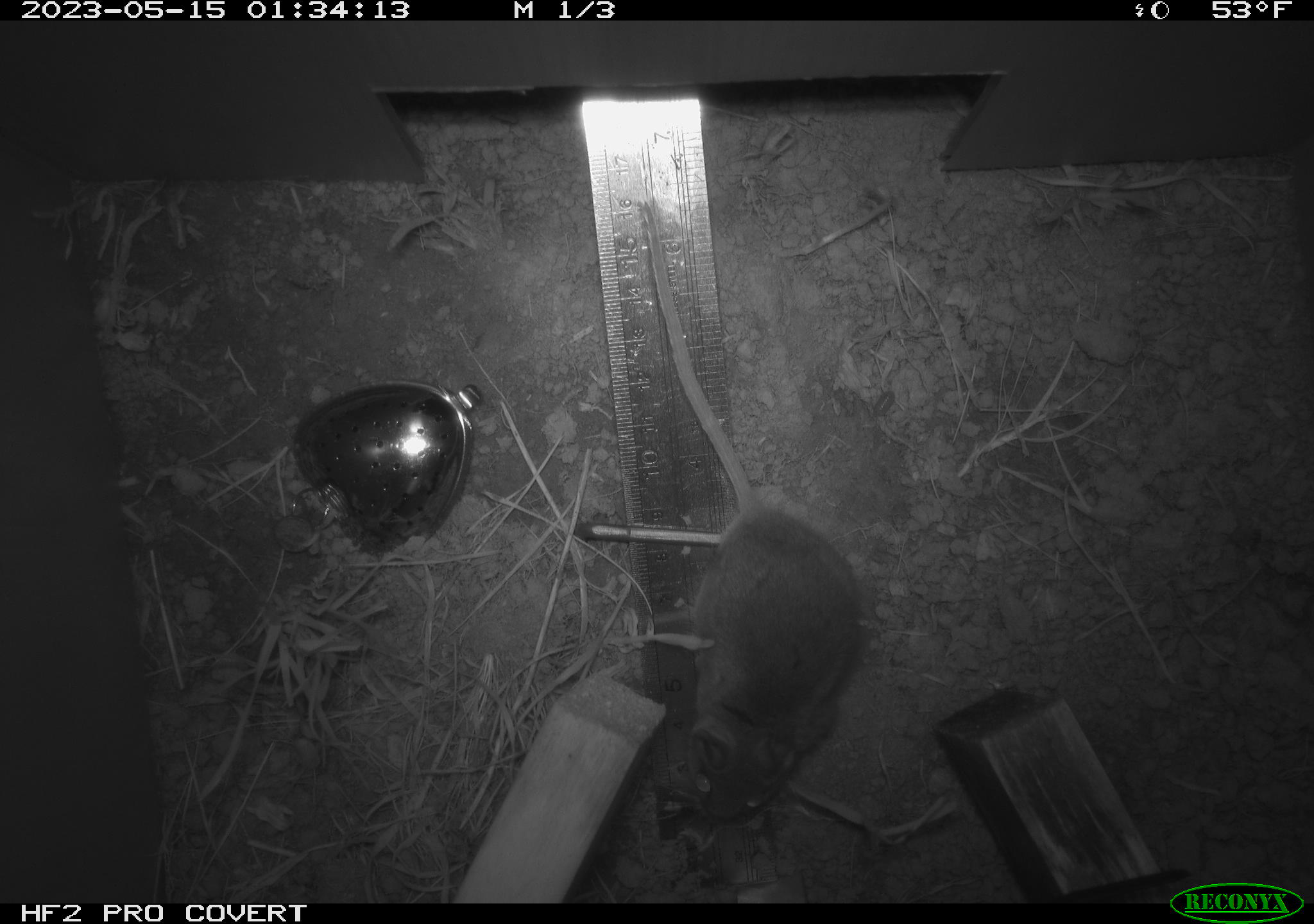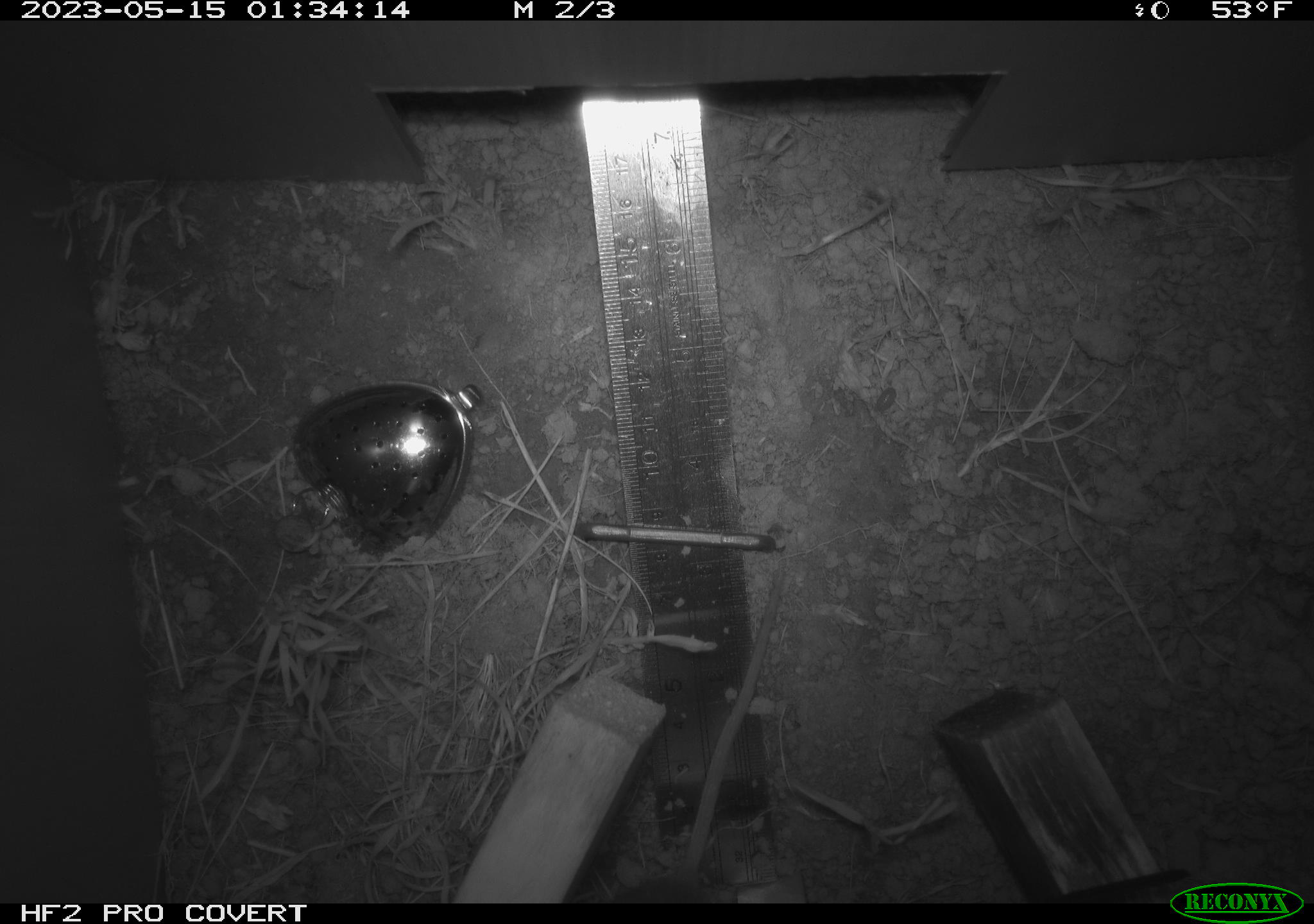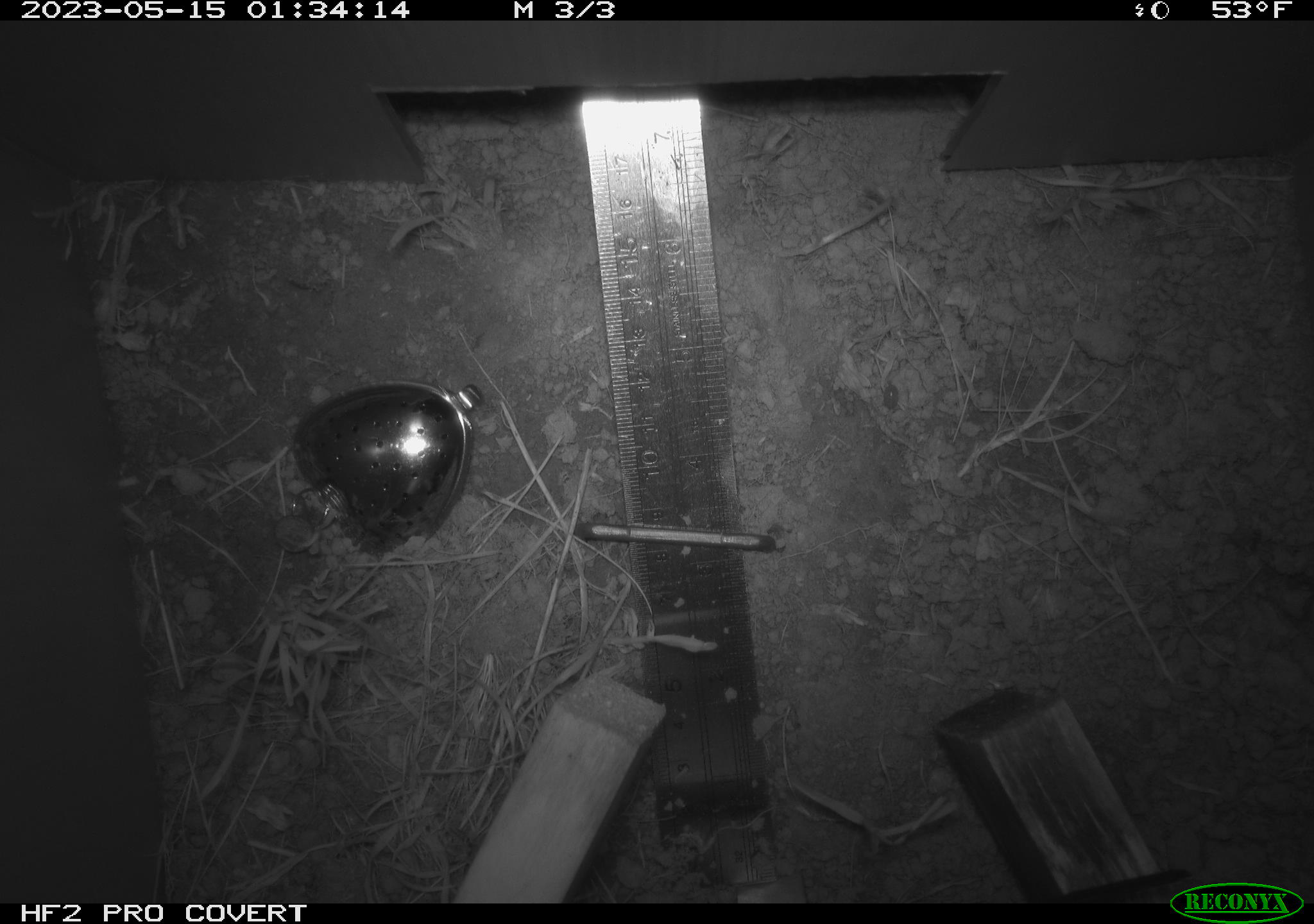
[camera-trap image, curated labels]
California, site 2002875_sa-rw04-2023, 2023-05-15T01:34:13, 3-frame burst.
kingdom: Animalia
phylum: Chordata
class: Mammalia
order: Rodentia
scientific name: Rodentia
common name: mouse species